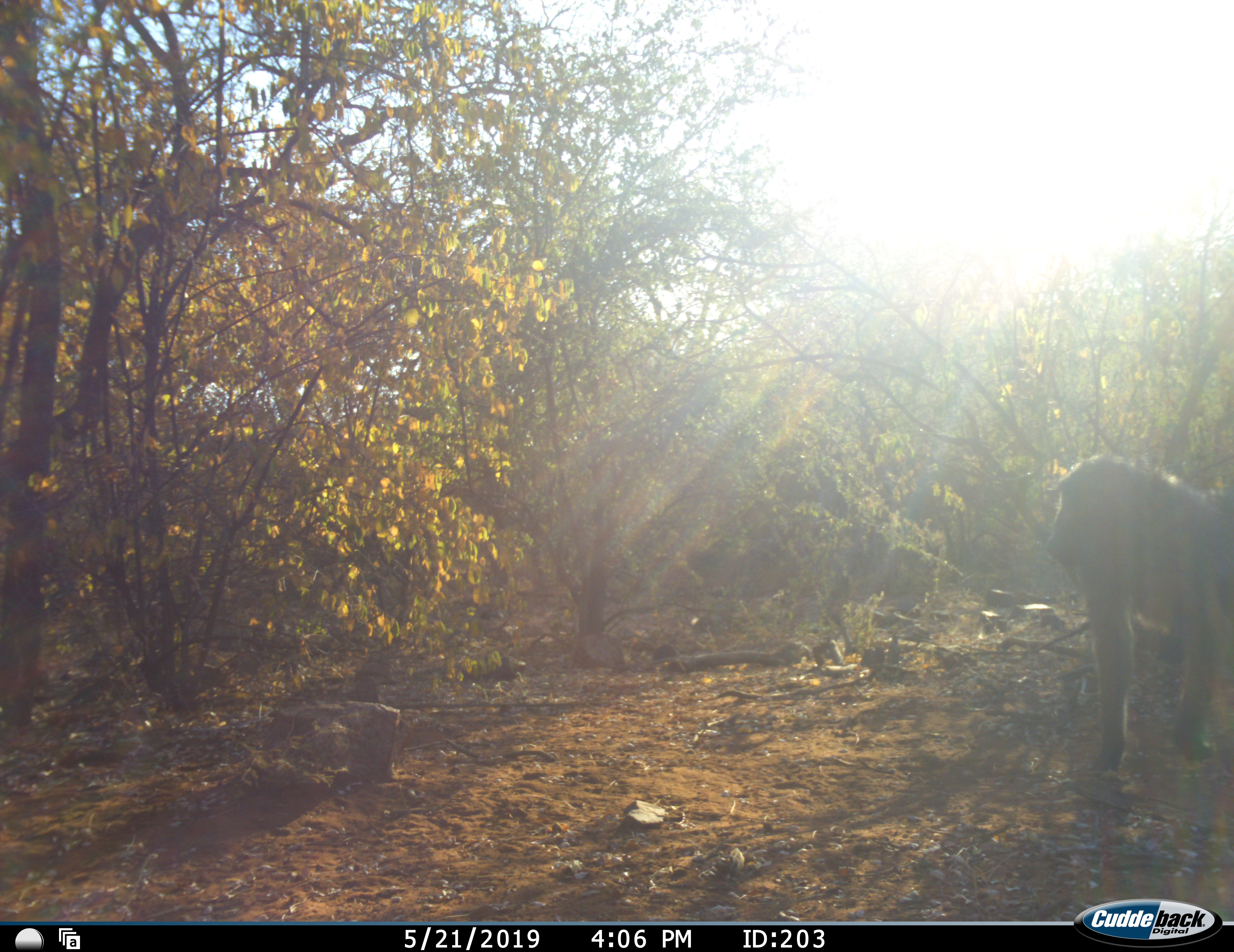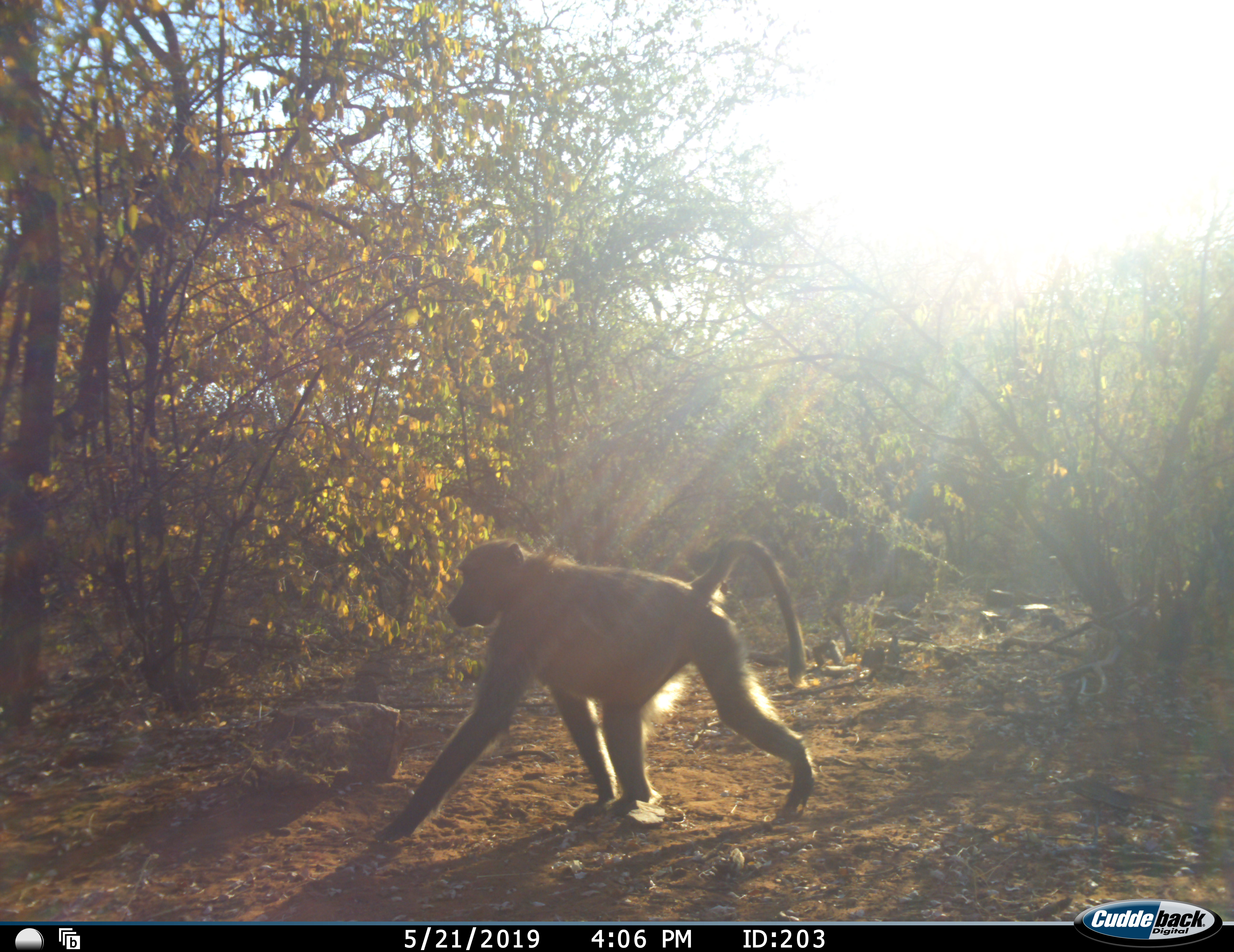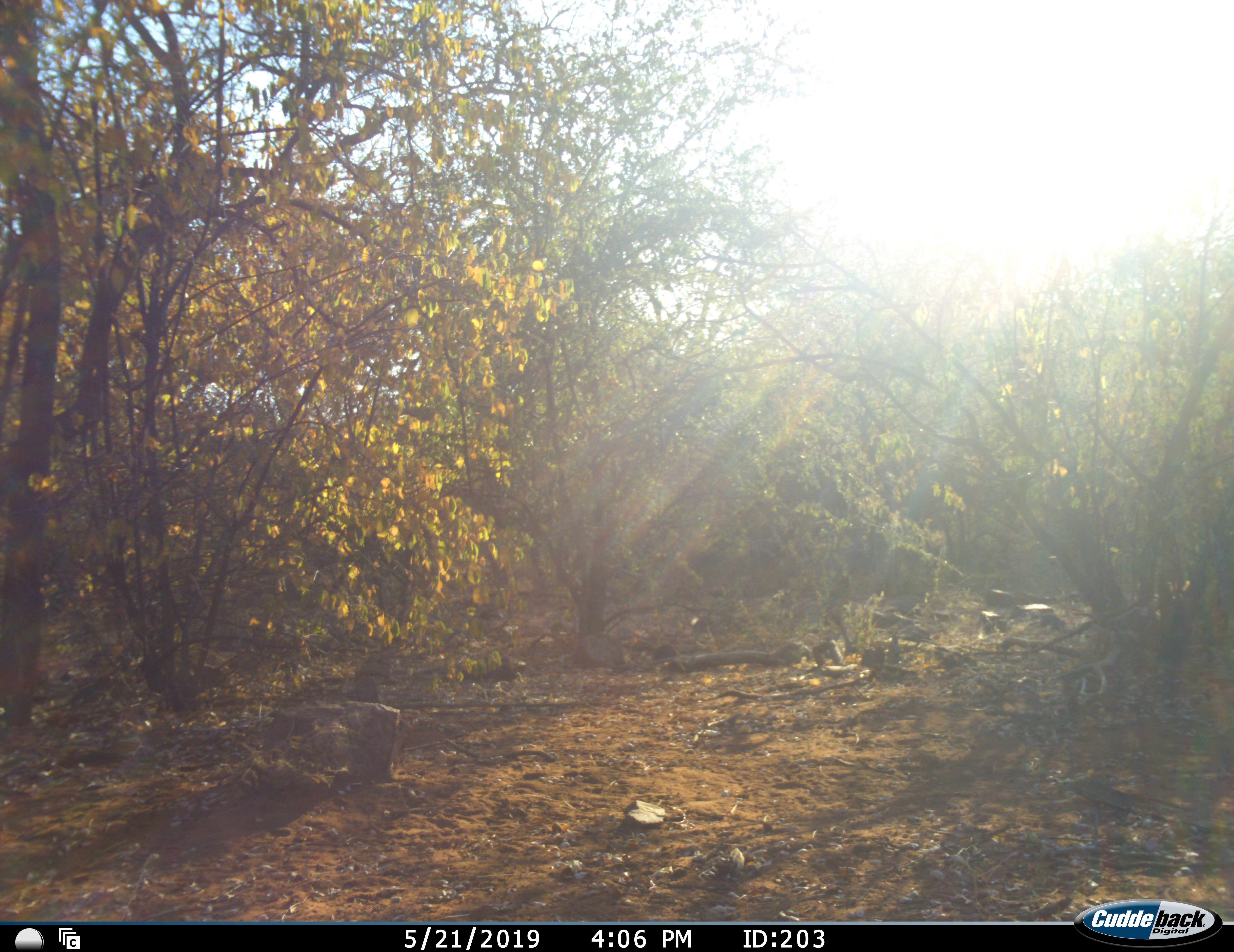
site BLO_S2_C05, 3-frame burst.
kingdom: Animalia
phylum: Chordata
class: Mammalia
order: Primates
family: Cercopithecidae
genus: Papio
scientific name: Papio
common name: baboon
Baboon (Papio), count 1. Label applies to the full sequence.